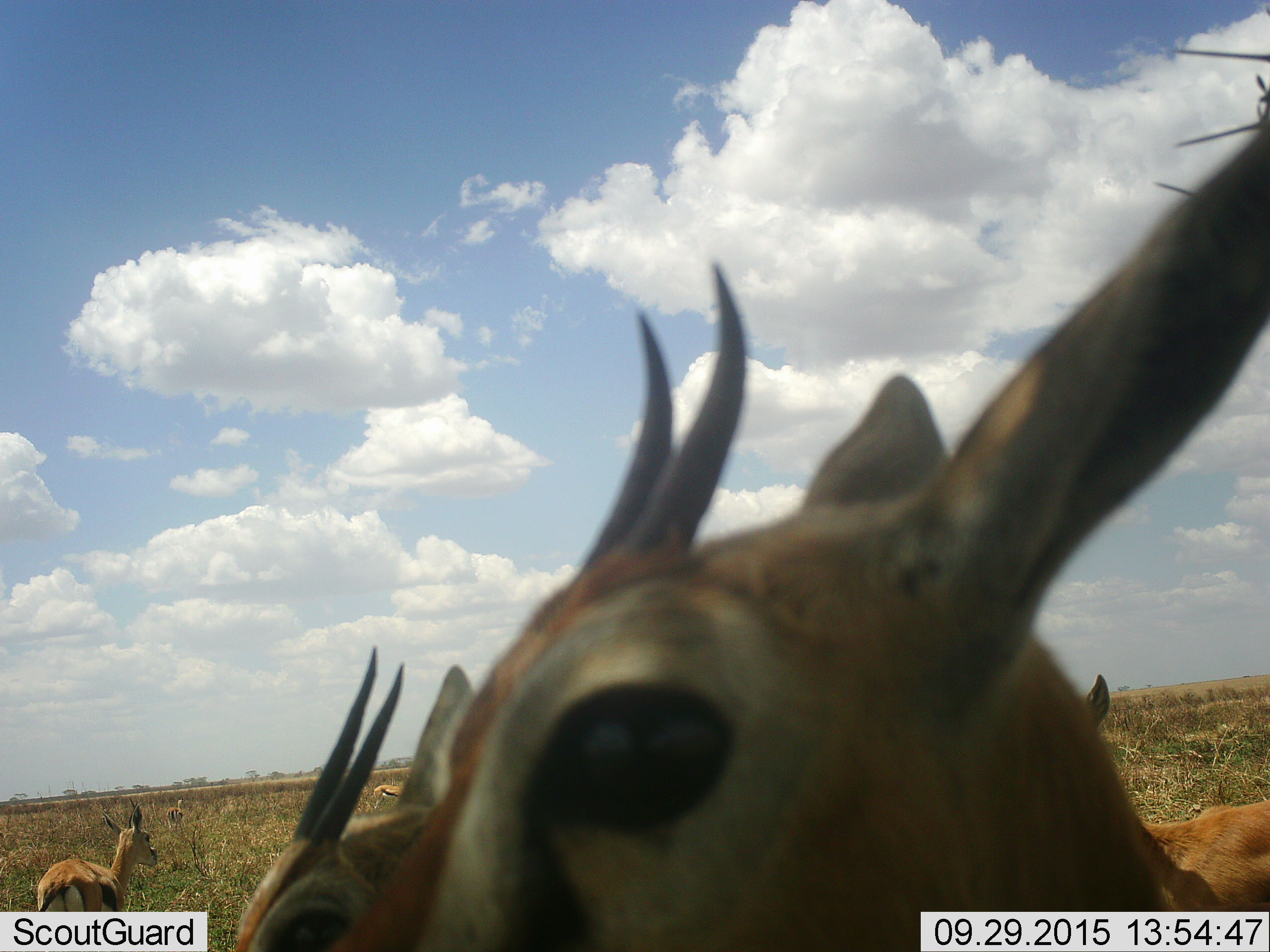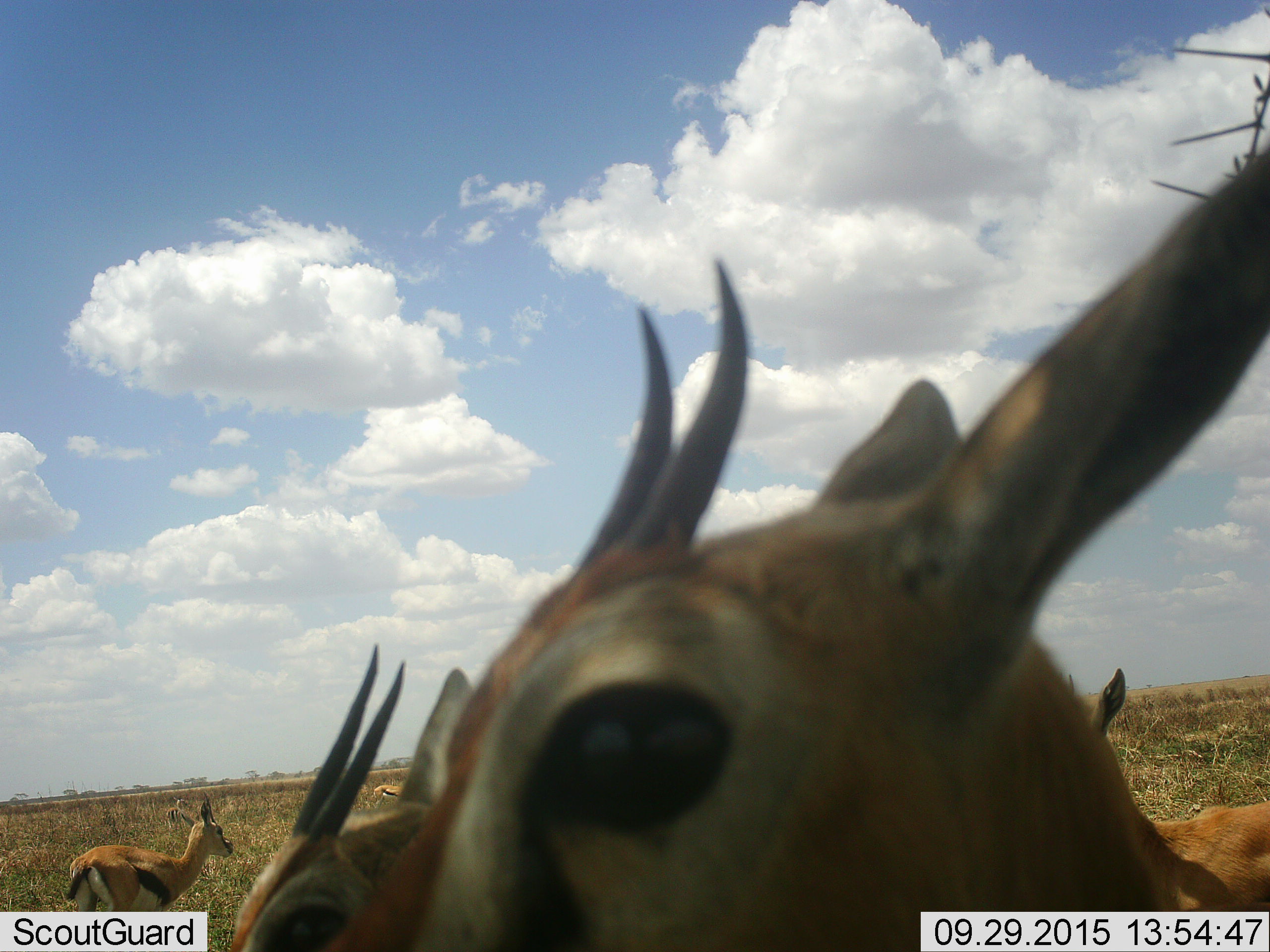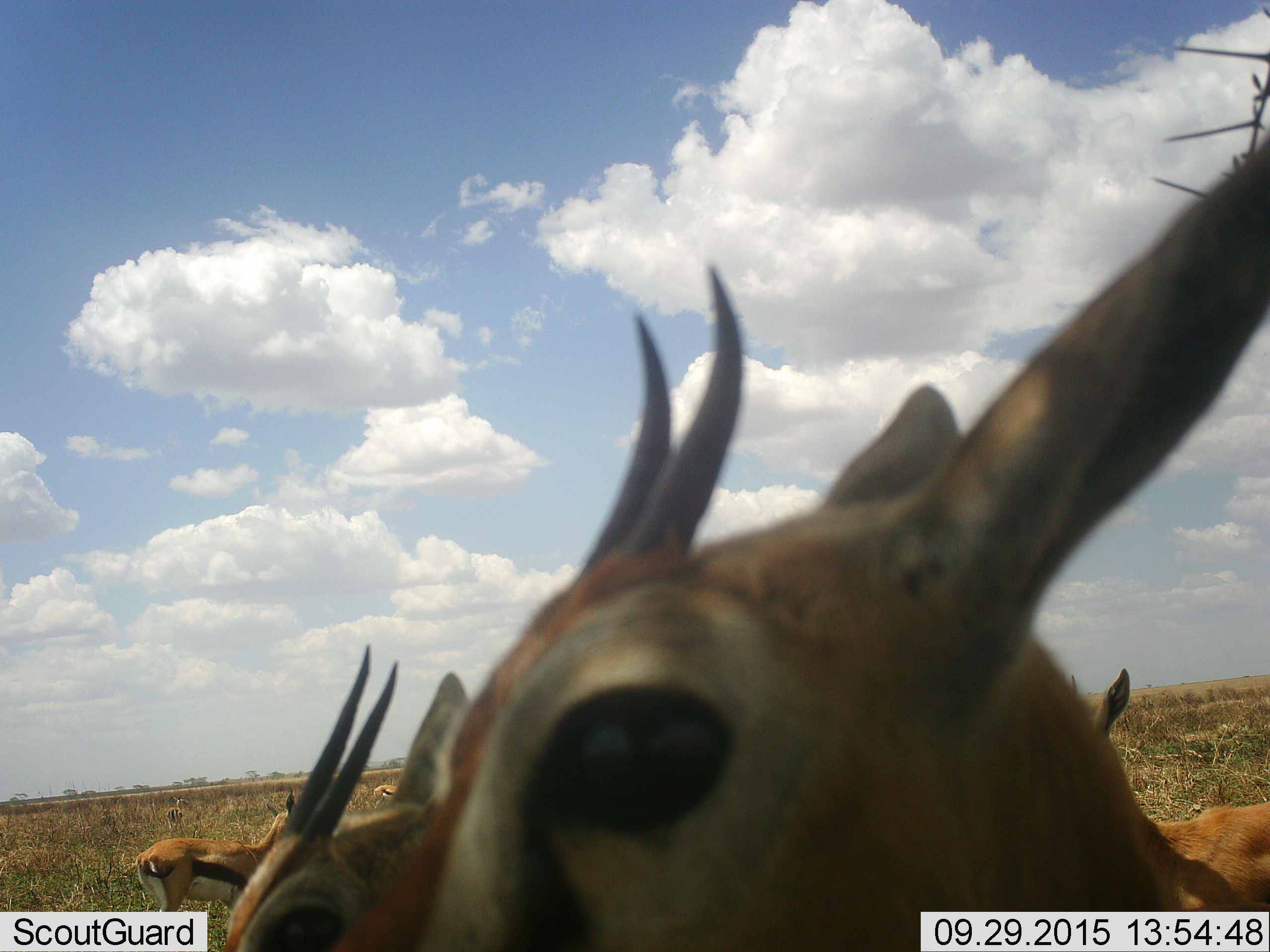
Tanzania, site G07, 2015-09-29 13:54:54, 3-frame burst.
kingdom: Animalia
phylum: Chordata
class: Mammalia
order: Artiodactyla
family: Bovidae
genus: Eudorcas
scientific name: Eudorcas thomsonii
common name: thomson's gazelle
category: gazellethomsons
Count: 6.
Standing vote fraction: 100%.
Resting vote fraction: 0%.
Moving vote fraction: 0%.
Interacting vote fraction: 0%.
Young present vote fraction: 0%.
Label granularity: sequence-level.